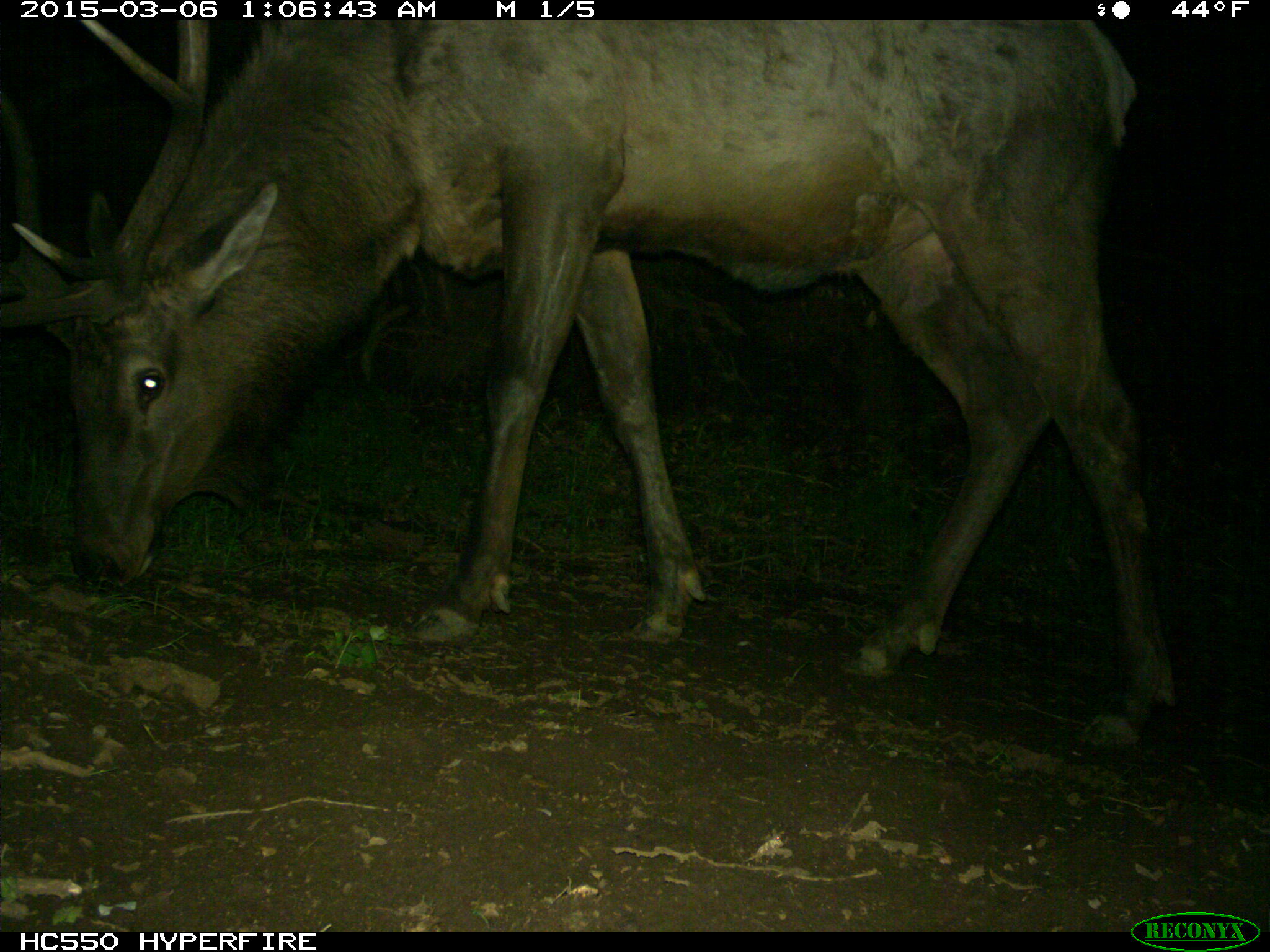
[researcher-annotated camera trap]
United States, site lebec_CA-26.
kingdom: Animalia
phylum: Chordata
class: Mammalia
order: Artiodactyla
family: Cervidae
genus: Cervus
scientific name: Cervus canadensis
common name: elk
Cervus canadensis (elk).